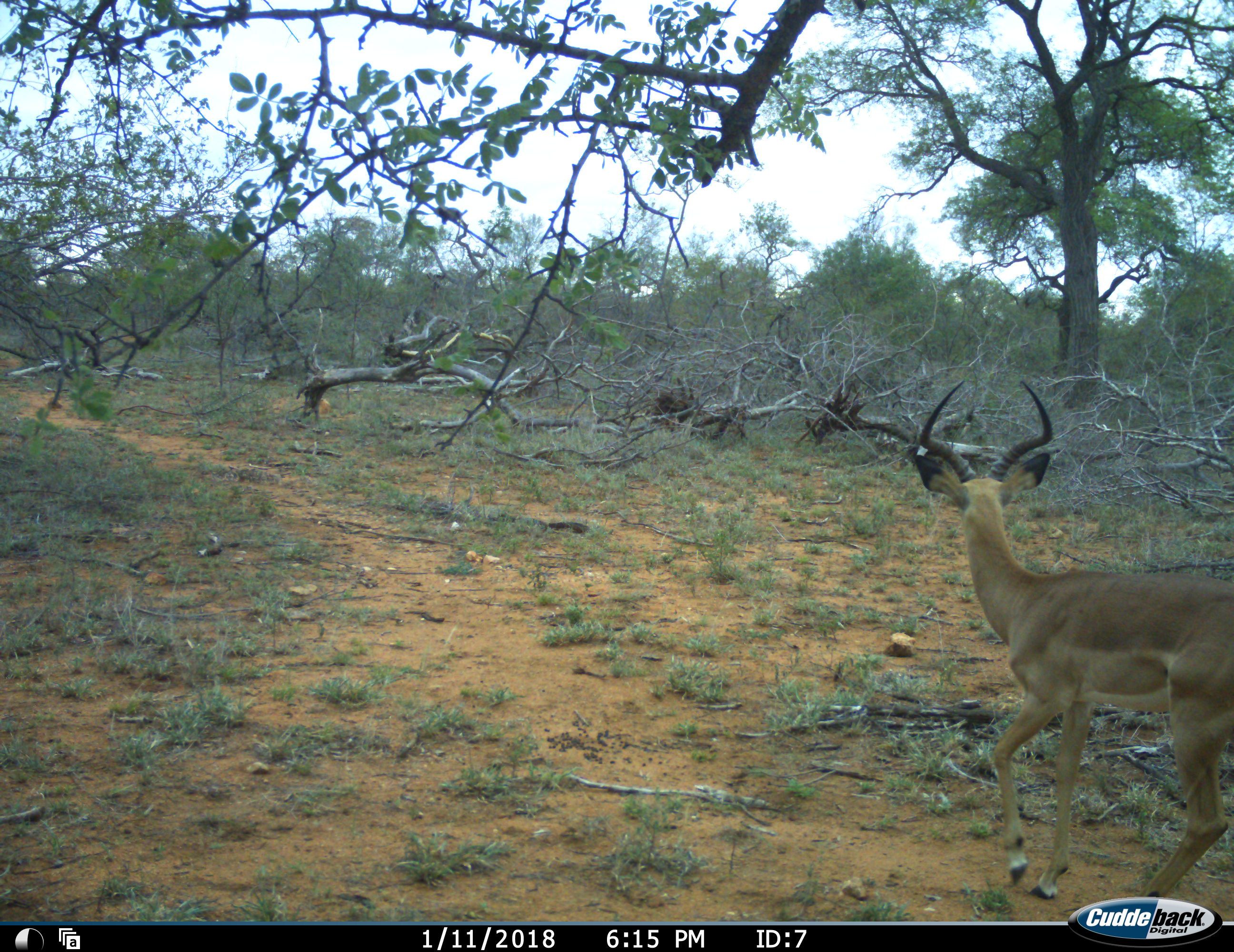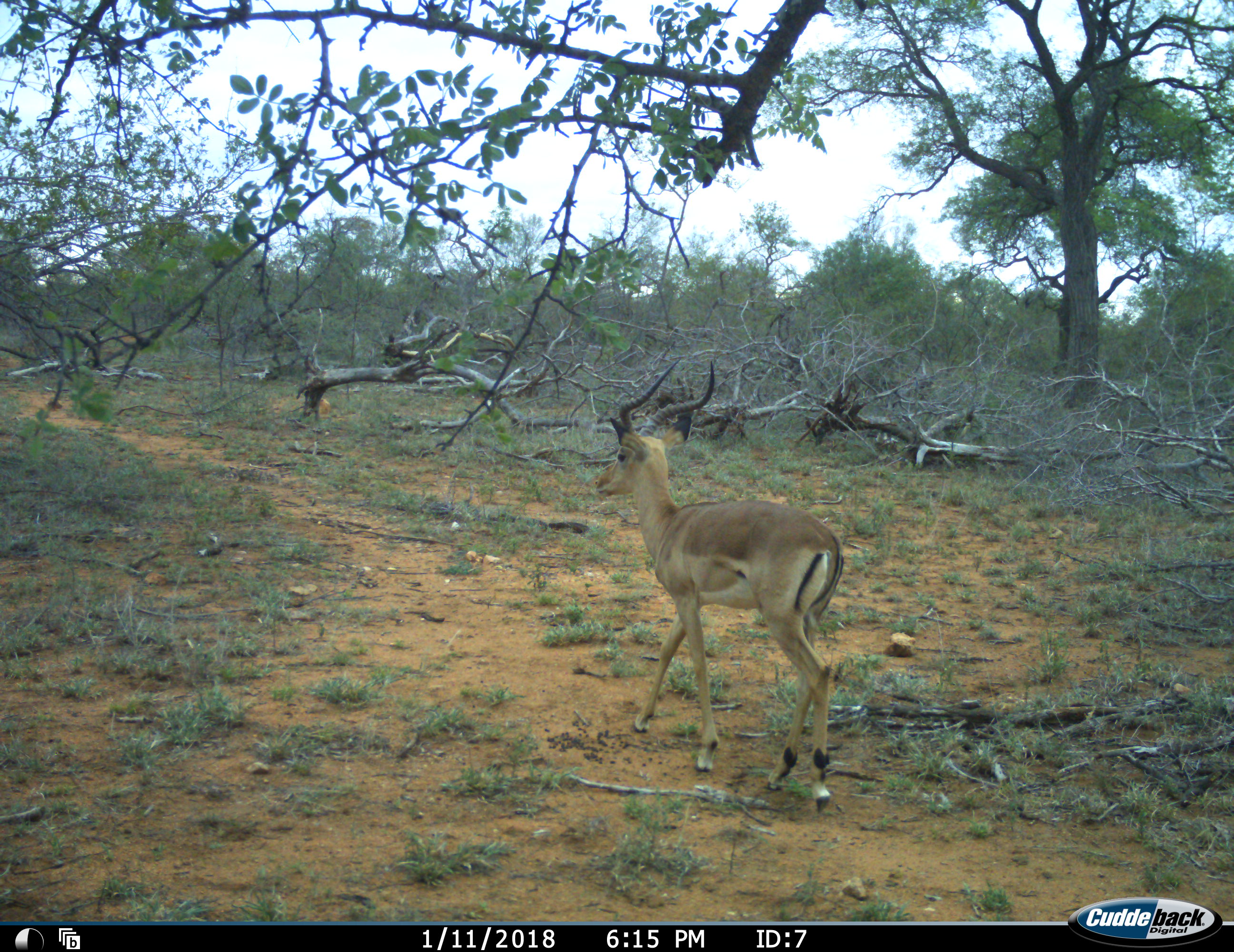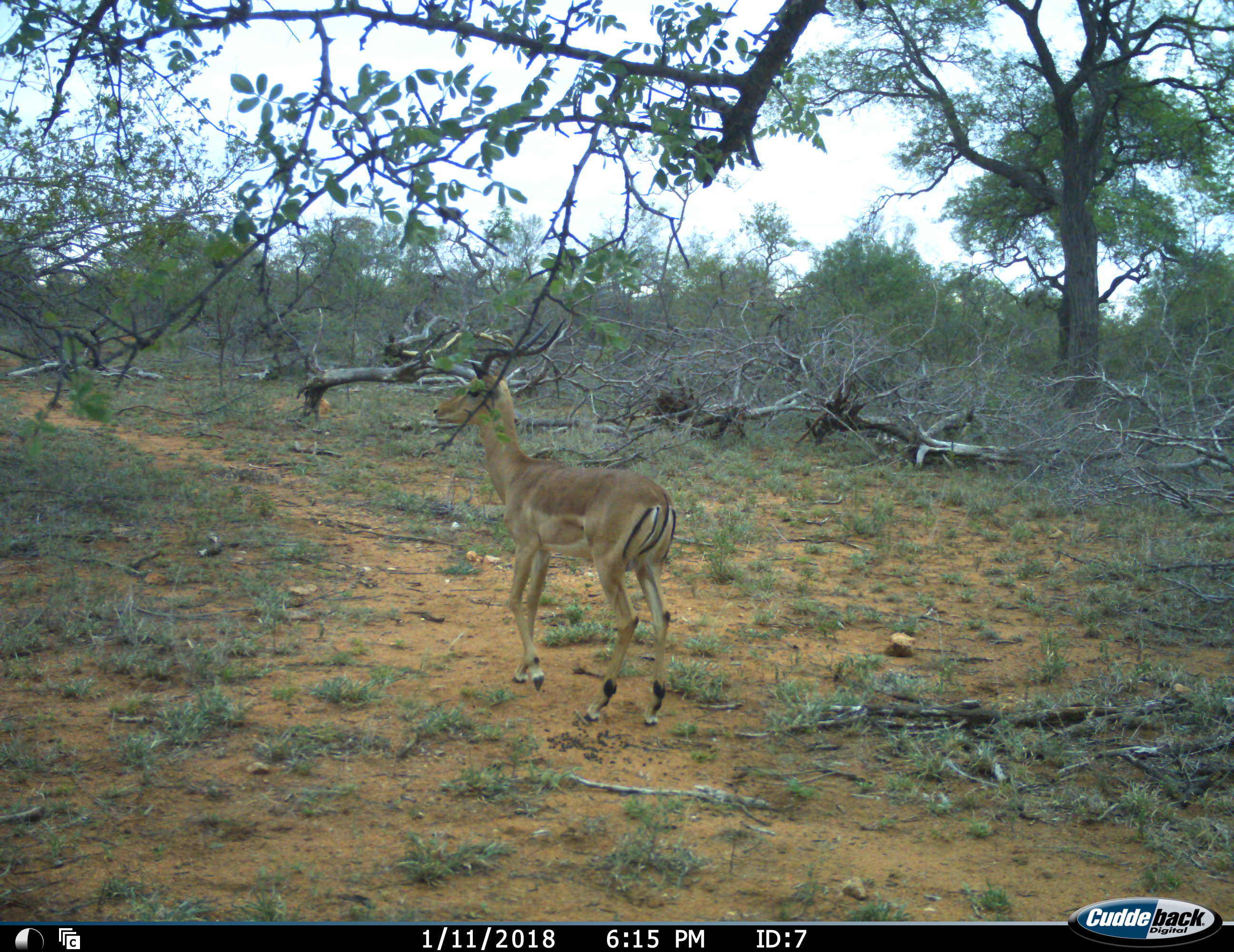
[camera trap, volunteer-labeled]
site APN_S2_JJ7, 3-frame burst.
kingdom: Animalia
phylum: Chordata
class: Mammalia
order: Artiodactyla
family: Bovidae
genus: Aepyceros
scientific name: Aepyceros melampus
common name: impala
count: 1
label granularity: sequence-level